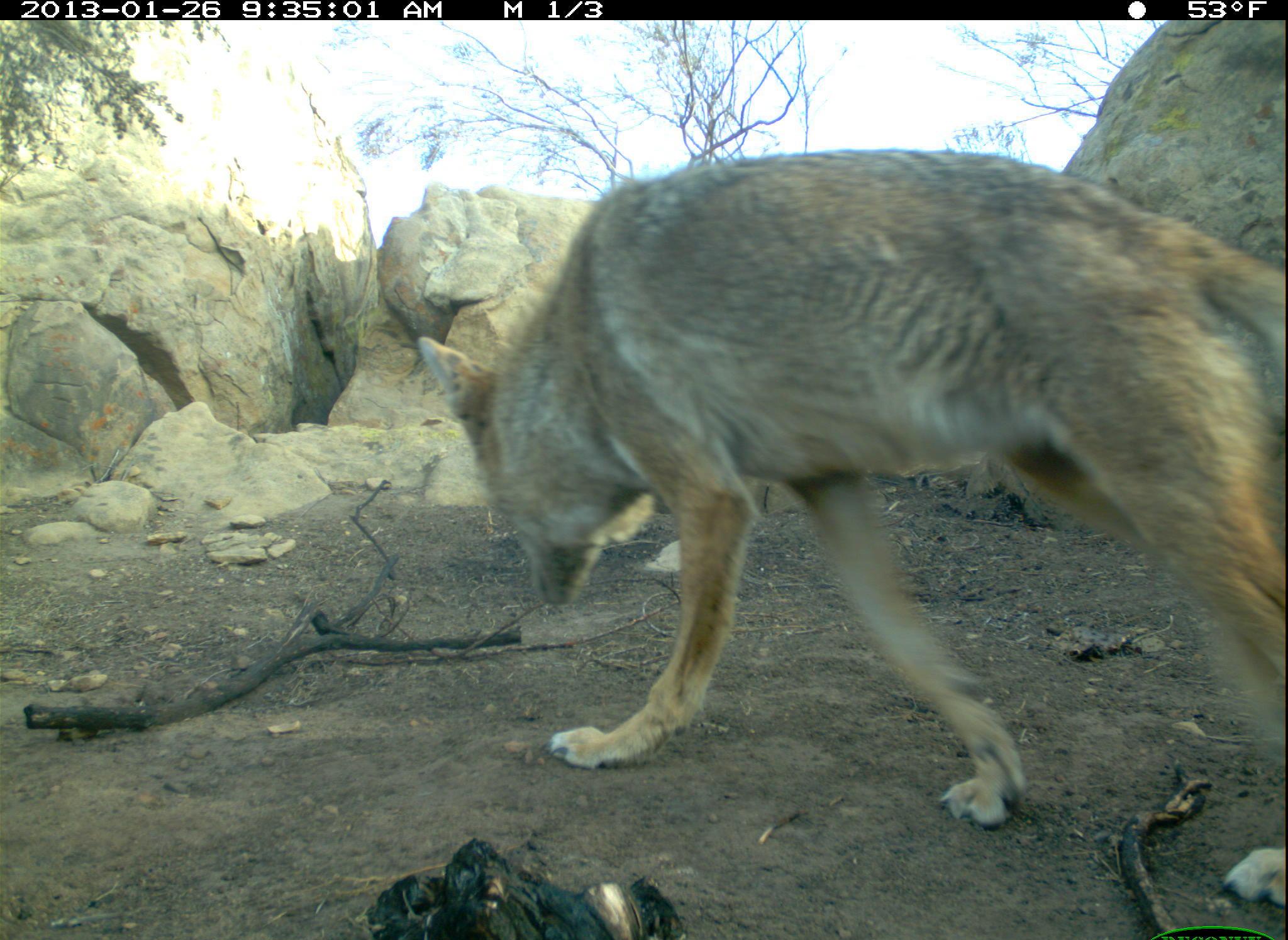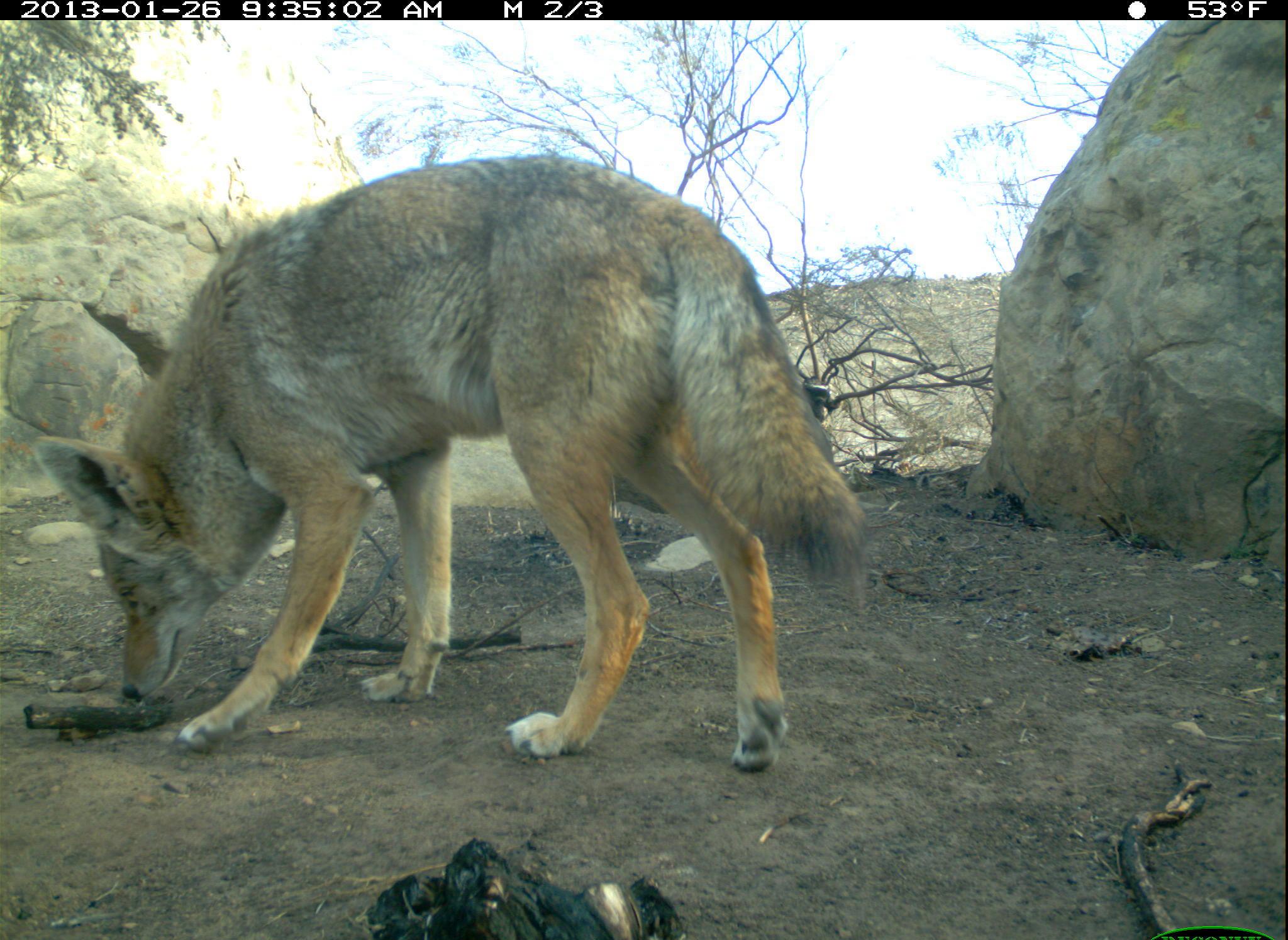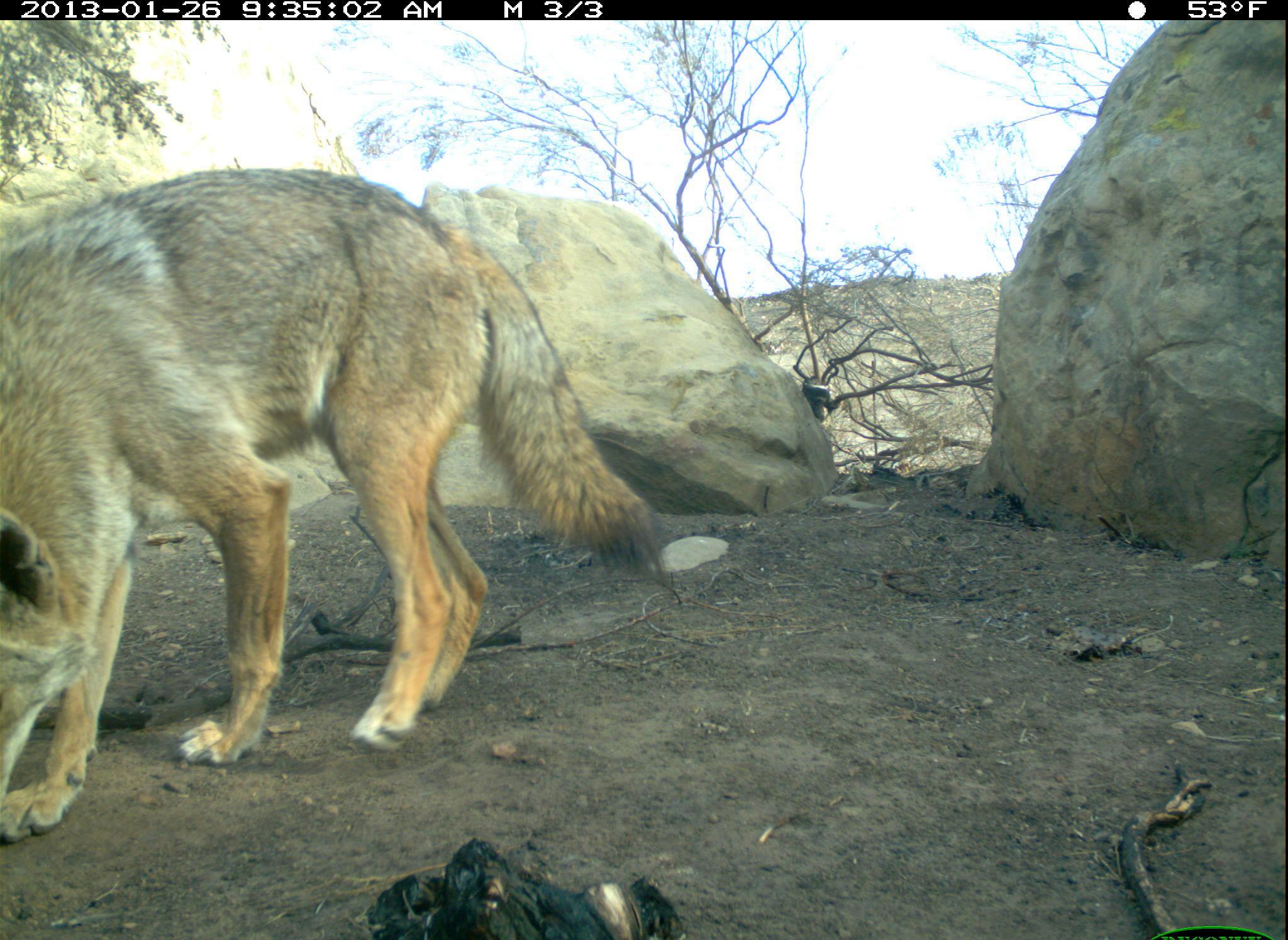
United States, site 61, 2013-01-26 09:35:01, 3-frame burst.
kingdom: Animalia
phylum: Chordata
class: Mammalia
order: Carnivora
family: Canidae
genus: Canis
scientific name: Canis latrans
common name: coyote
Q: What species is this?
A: Coyote (Canis latrans).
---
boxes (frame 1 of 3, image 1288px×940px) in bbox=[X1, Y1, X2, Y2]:
coyote: bbox=[417, 137, 1283, 910]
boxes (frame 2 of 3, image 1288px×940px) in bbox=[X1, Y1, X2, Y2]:
coyote: bbox=[34, 156, 873, 783]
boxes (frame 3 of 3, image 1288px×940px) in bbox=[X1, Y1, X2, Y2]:
coyote: bbox=[2, 122, 678, 883]